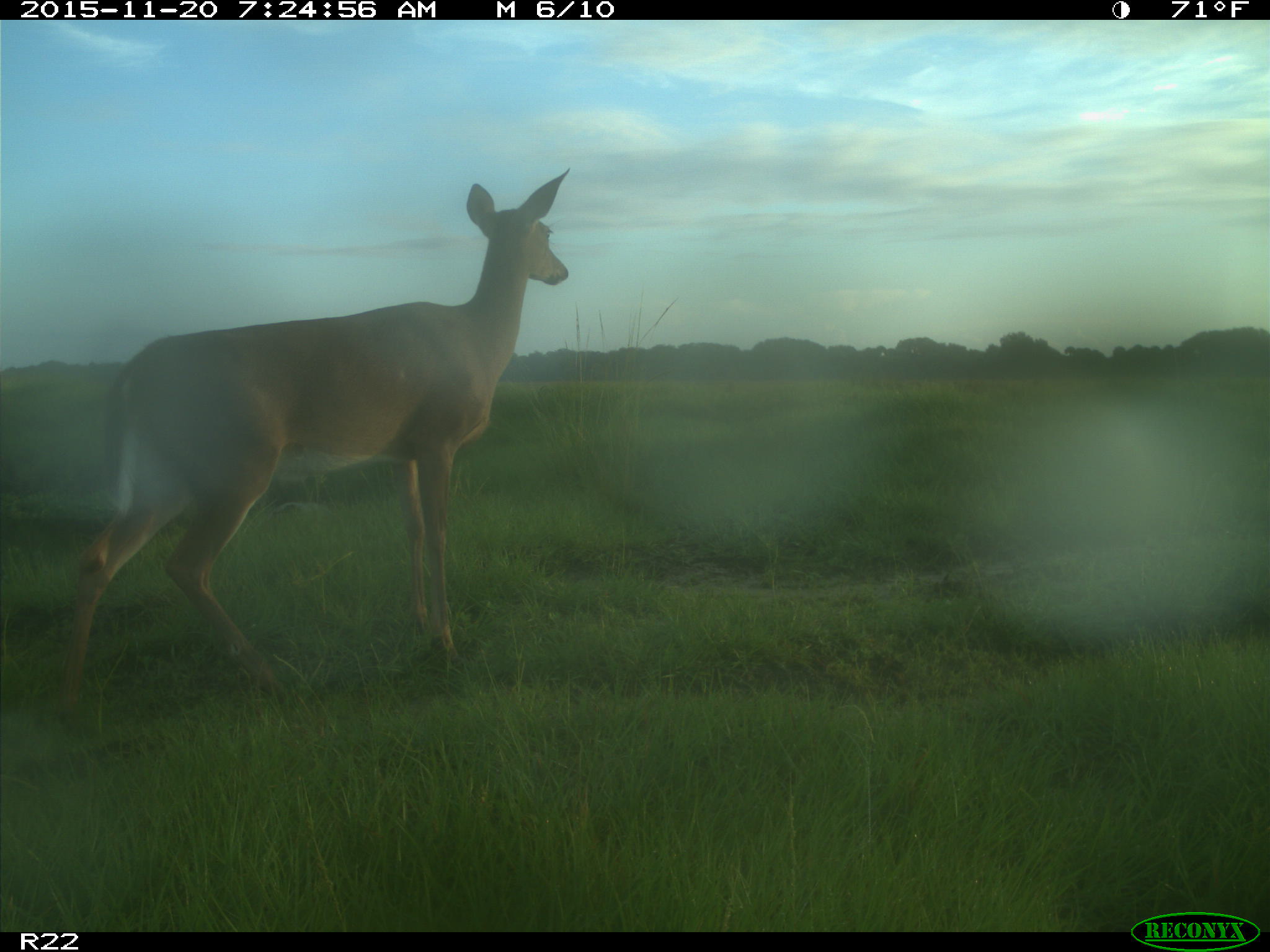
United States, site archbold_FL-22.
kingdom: Animalia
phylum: Chordata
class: Mammalia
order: Artiodactyla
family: Cervidae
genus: Odocoileus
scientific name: Odocoileus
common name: deer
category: unidentified deer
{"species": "unidentified deer (deer) (Odocoileus)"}